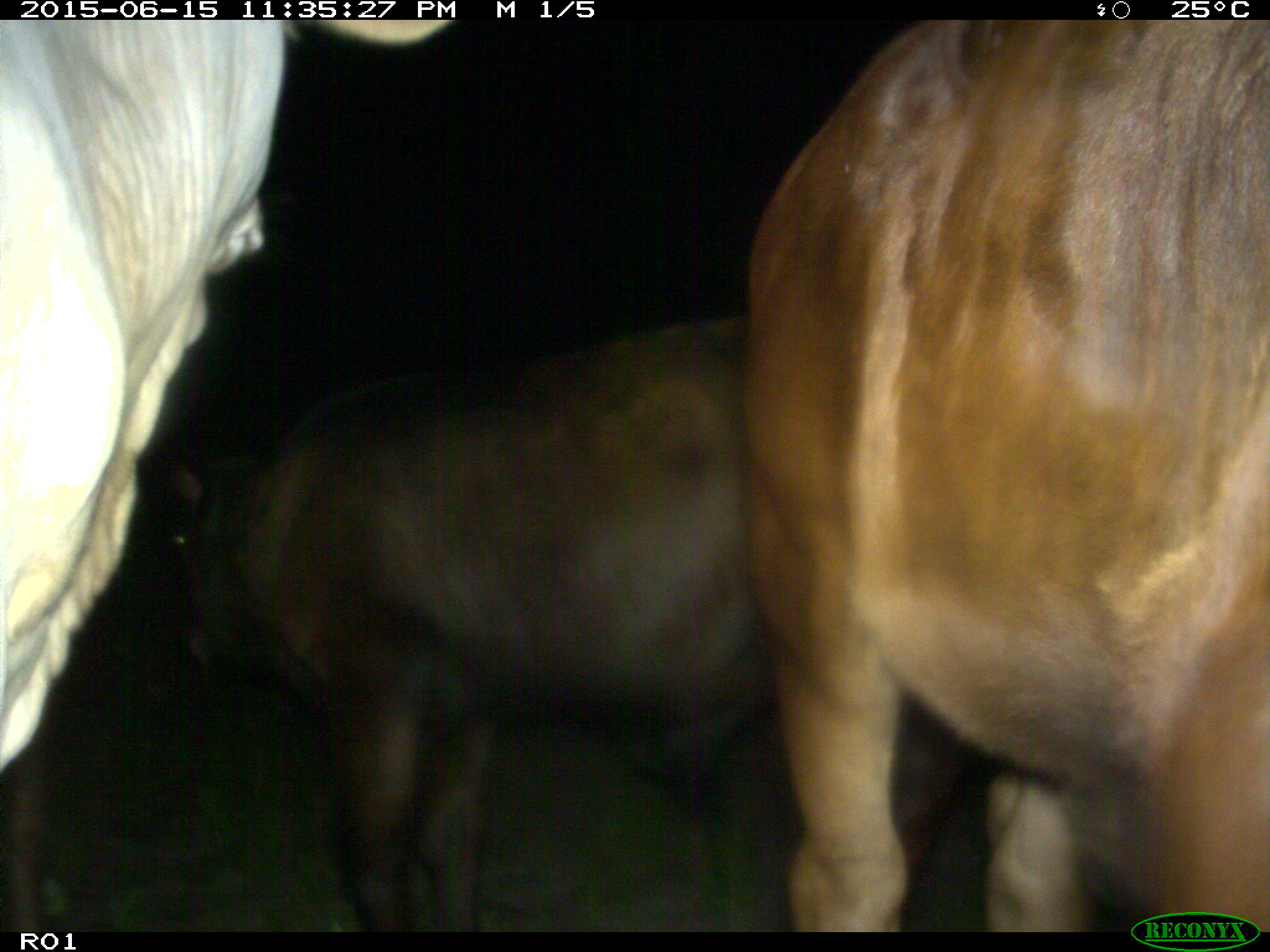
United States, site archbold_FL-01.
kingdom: Animalia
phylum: Chordata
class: Mammalia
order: Artiodactyla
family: Bovidae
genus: Bos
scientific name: Bos taurus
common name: domestic cow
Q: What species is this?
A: Bos taurus (domestic cow).